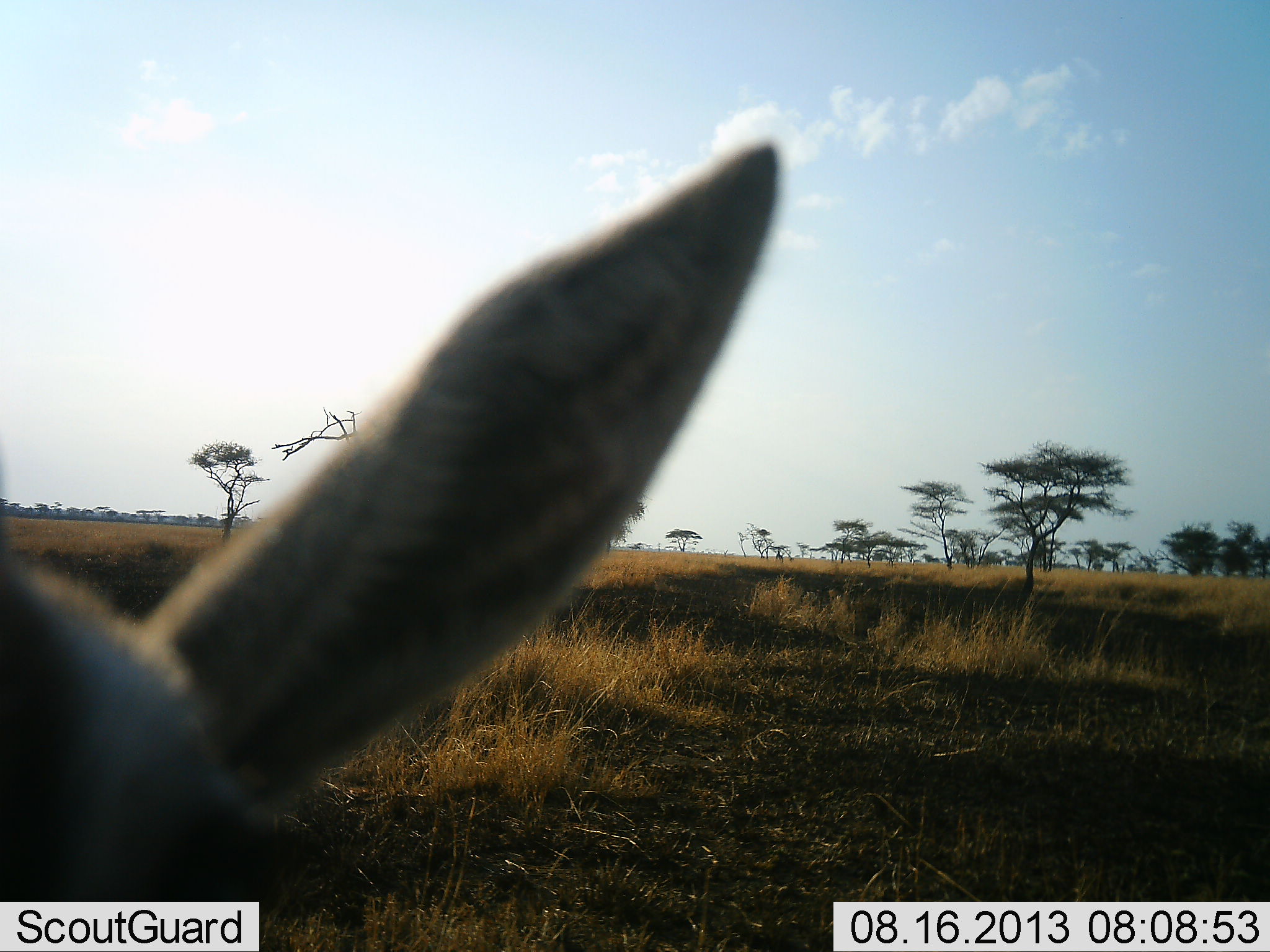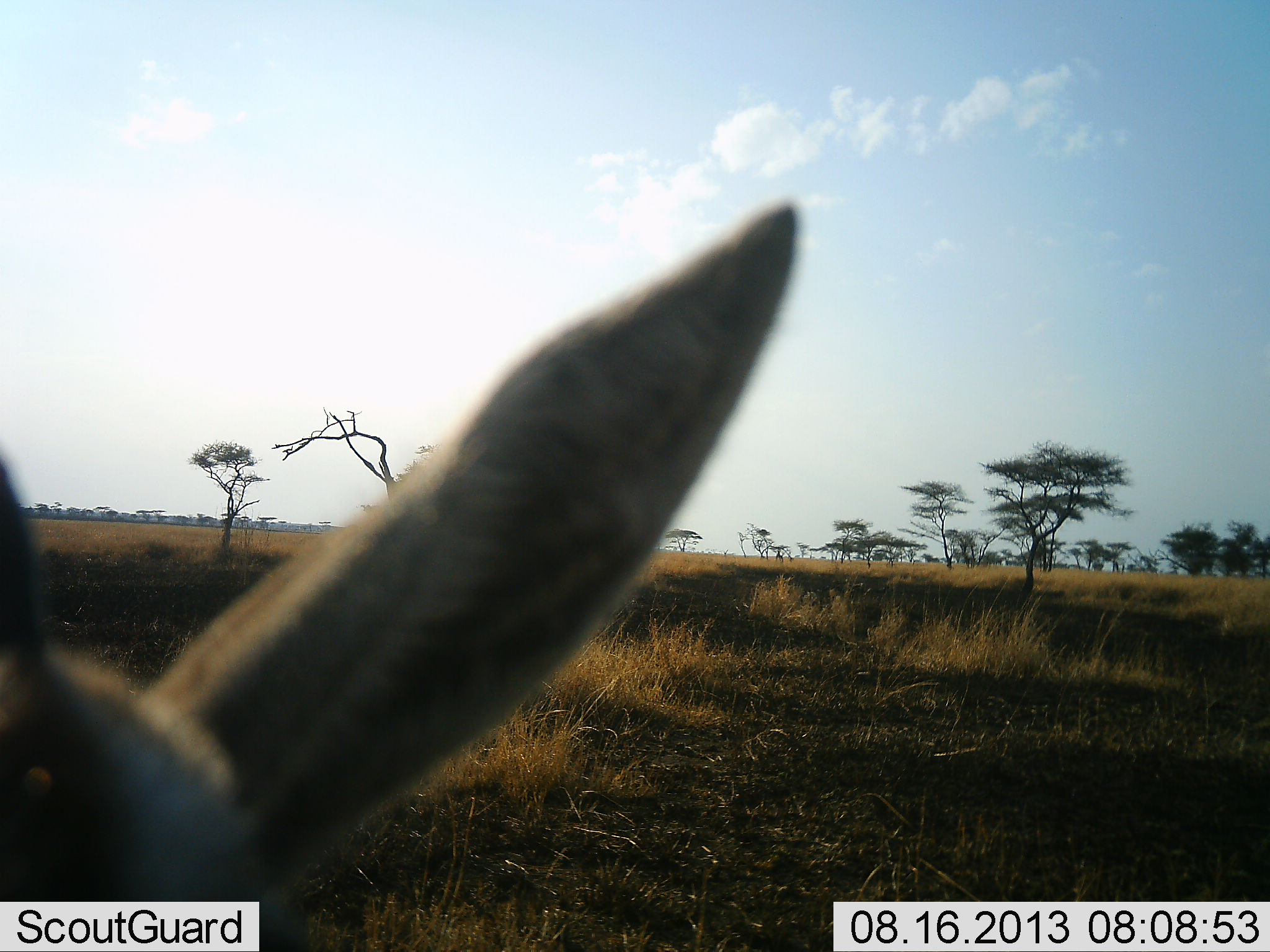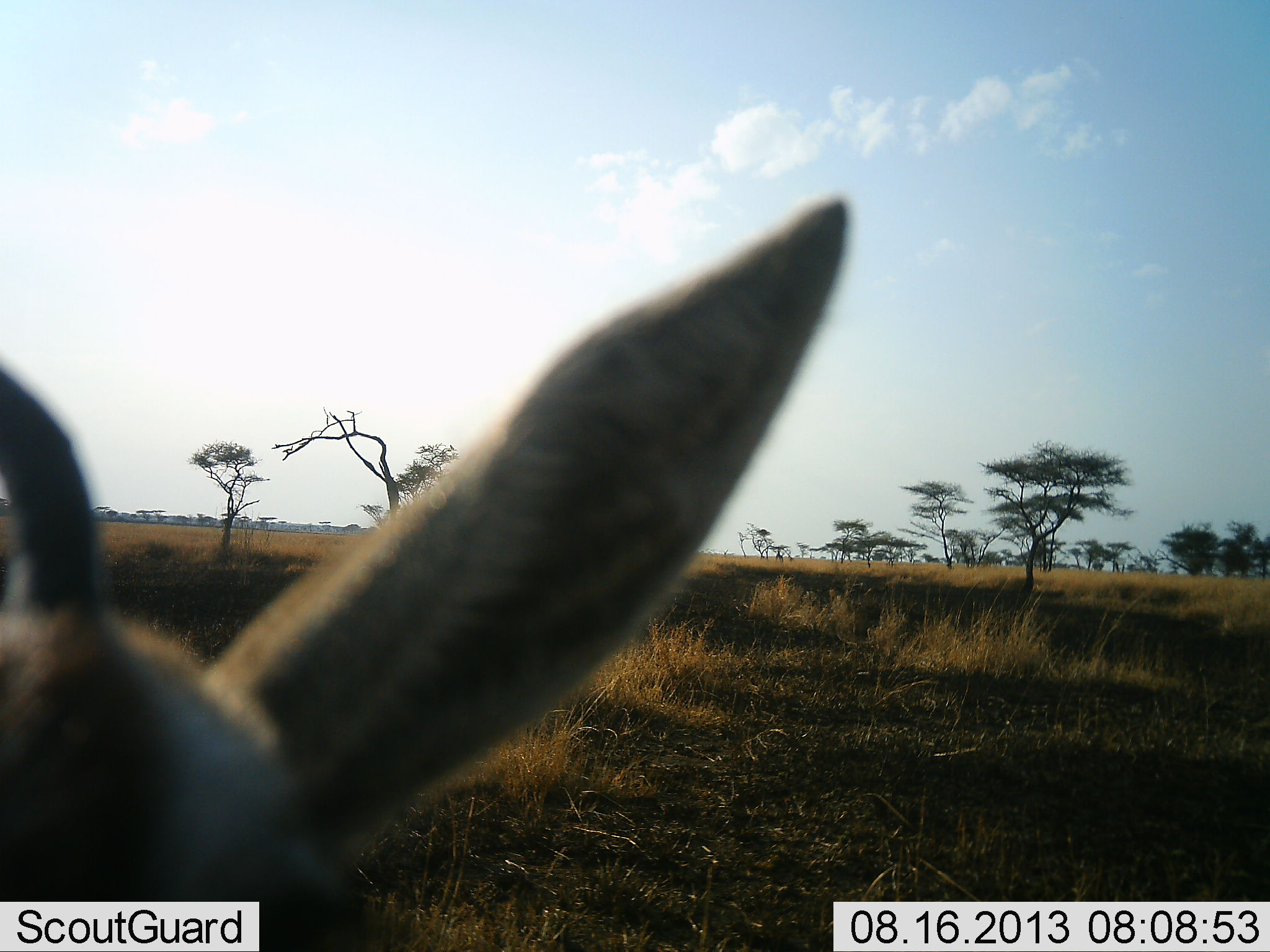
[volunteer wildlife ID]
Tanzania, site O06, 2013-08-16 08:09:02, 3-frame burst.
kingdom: Animalia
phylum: Chordata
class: Mammalia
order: Artiodactyla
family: Bovidae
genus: Eudorcas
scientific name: Eudorcas thomsonii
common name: thomson's gazelle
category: gazellethomsons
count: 1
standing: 100%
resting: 0%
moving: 0%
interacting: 0%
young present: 0%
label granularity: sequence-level